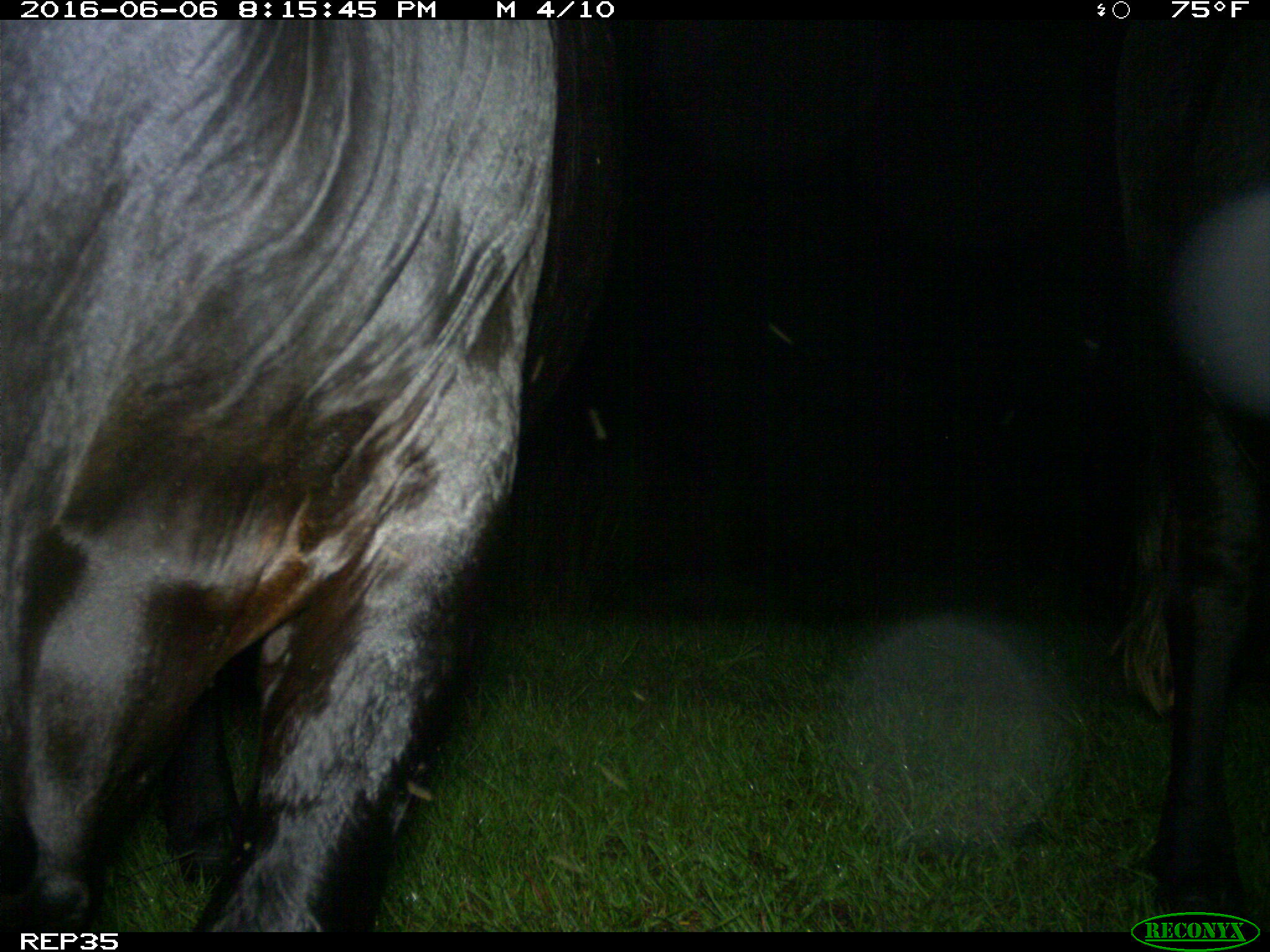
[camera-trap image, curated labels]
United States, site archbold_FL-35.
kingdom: Animalia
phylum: Chordata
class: Mammalia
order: Artiodactyla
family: Bovidae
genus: Bos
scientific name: Bos taurus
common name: domestic cow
Bos taurus (domestic cow).